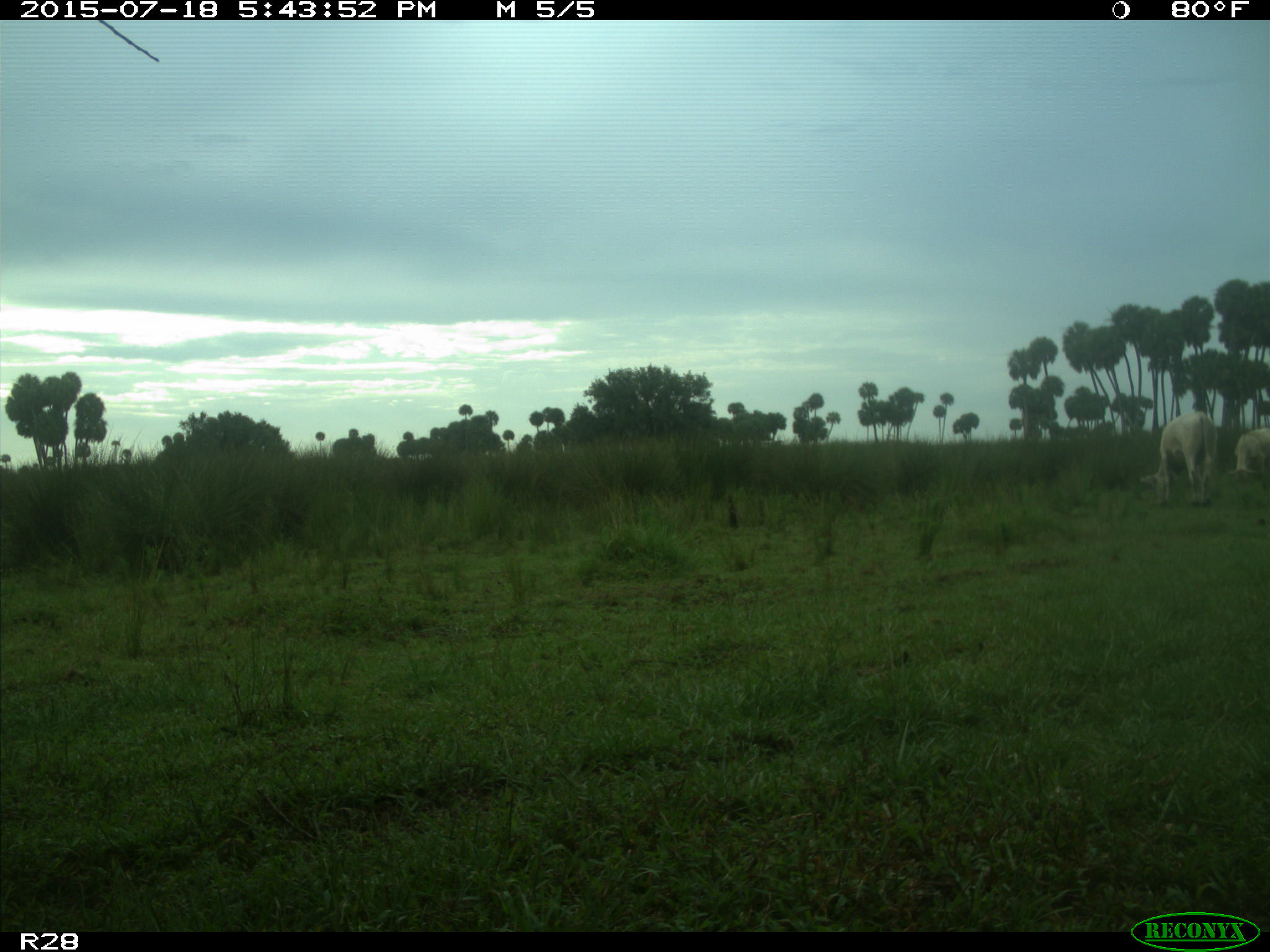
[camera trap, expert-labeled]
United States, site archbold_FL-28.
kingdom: Animalia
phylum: Chordata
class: Mammalia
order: Artiodactyla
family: Bovidae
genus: Bos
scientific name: Bos taurus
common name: domestic cow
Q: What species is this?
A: Bos taurus (domestic cow).